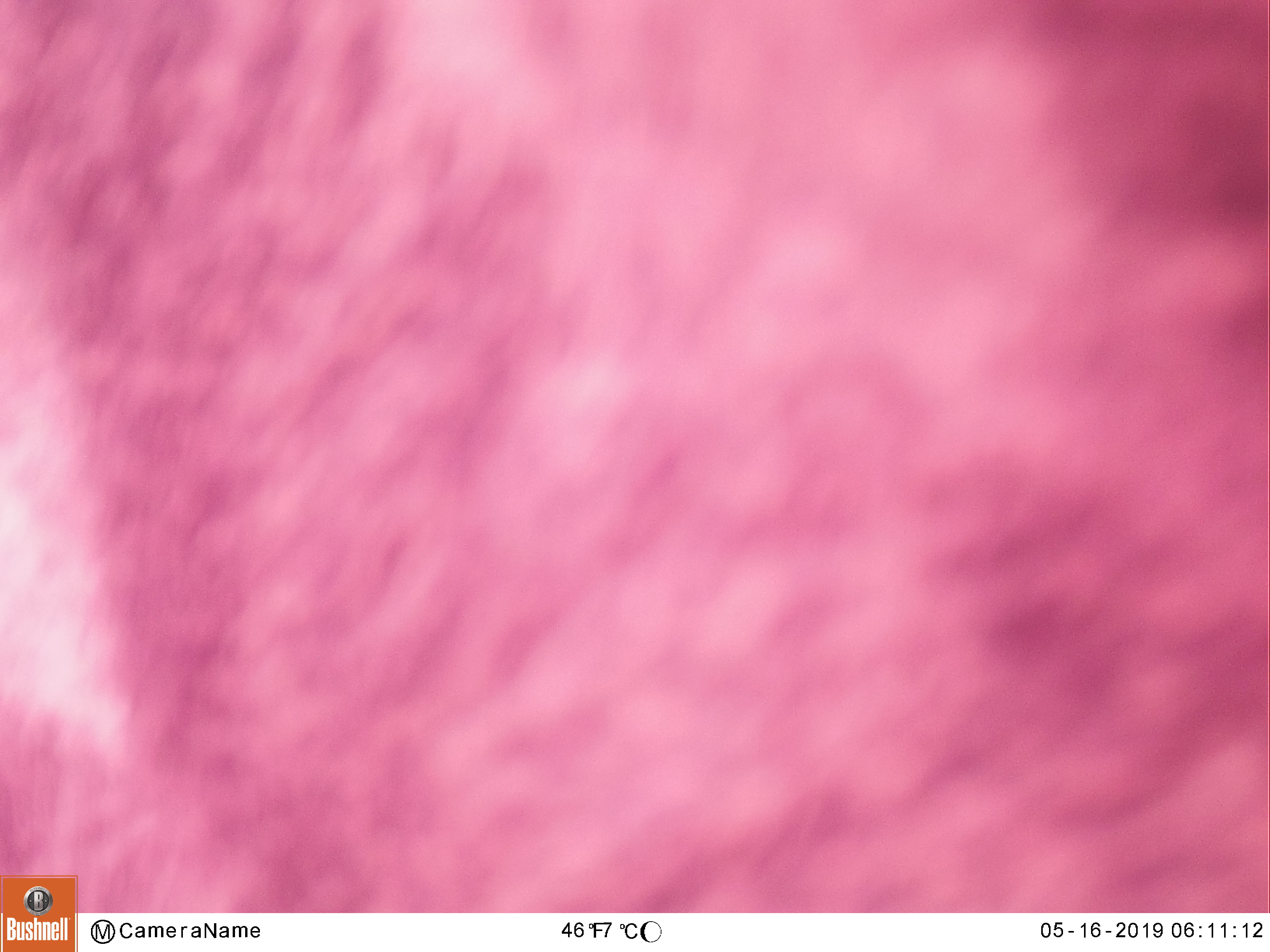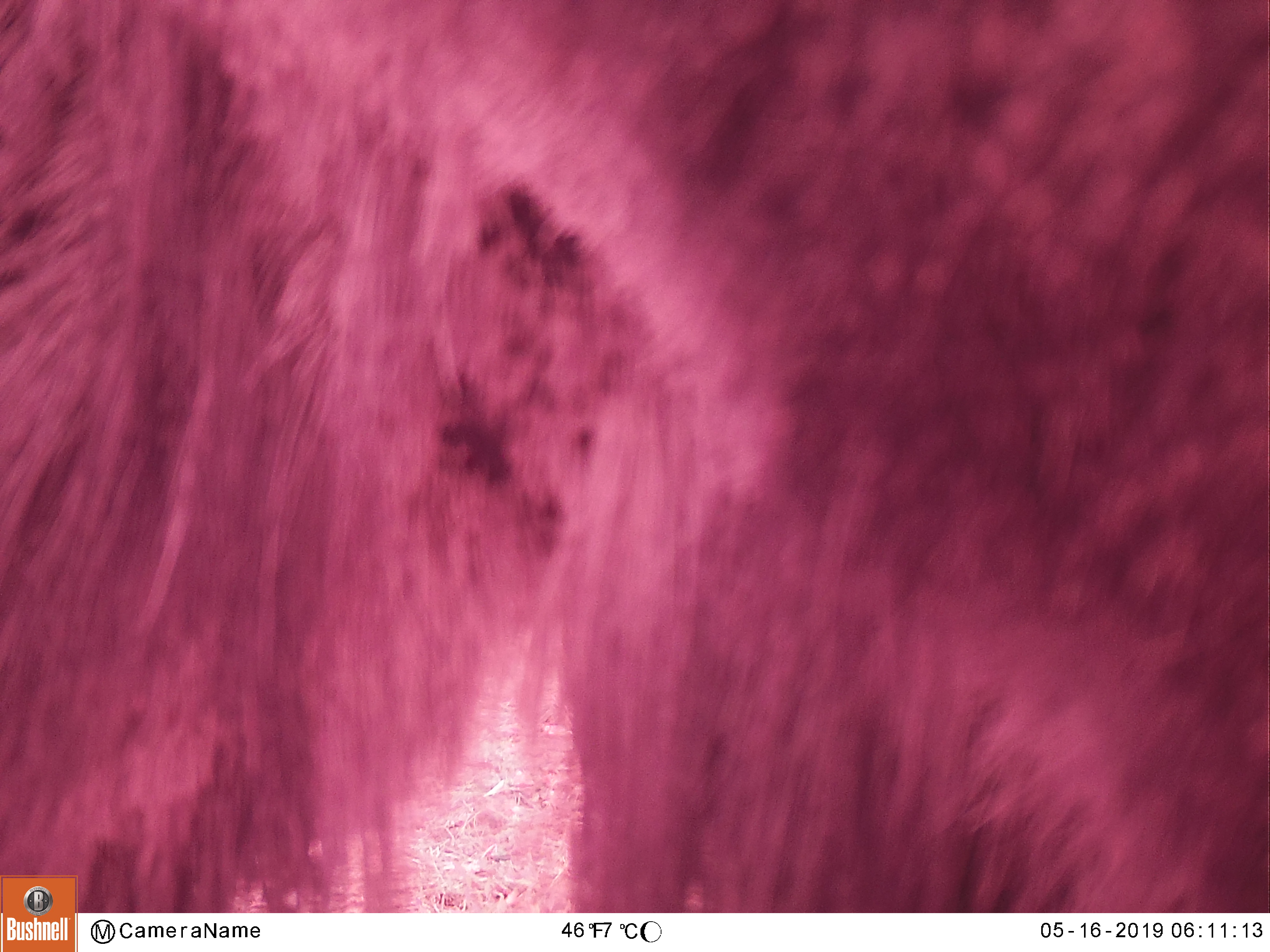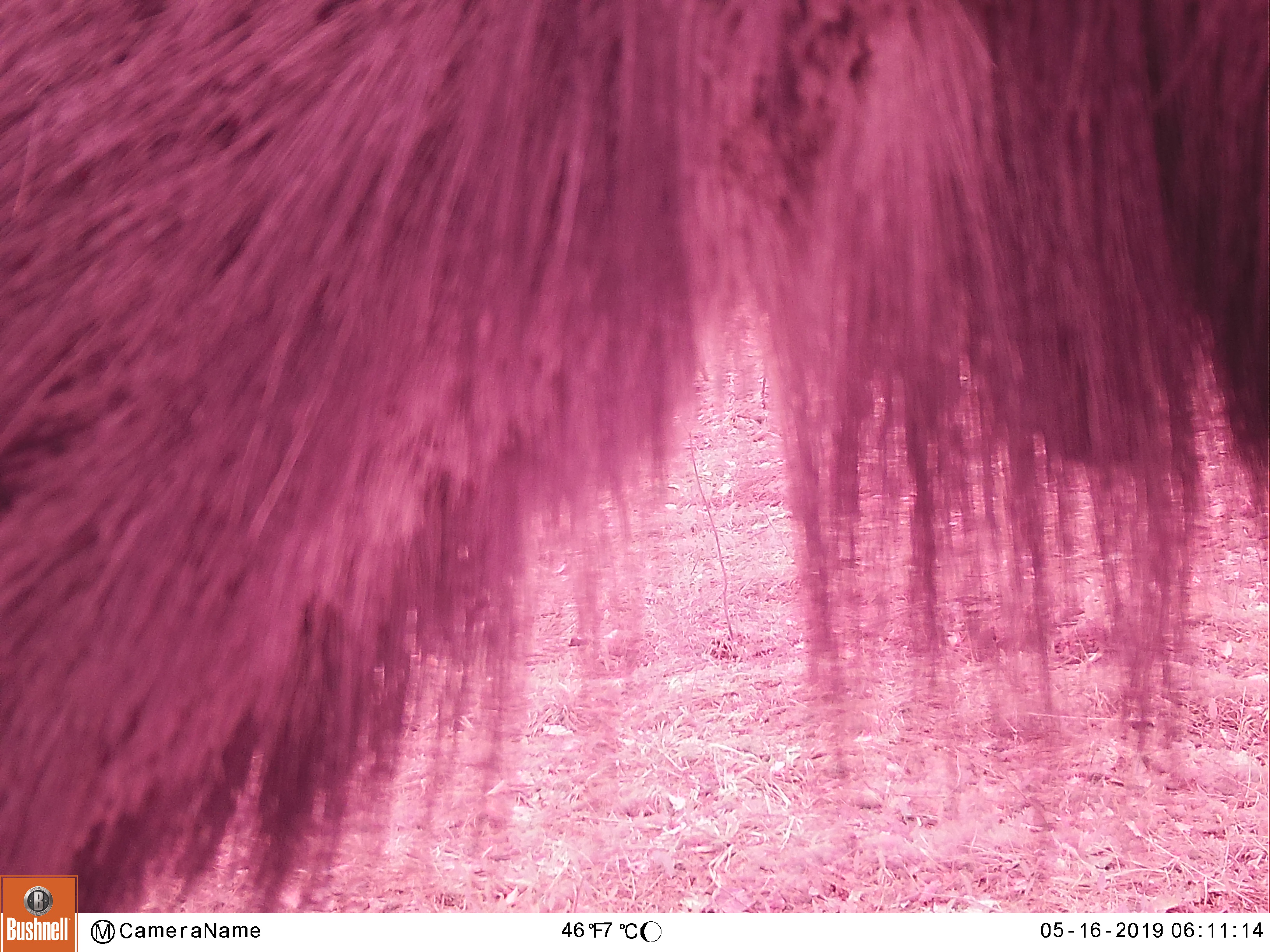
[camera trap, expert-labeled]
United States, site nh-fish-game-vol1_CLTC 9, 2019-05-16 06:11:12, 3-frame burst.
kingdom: Animalia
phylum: Chordata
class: Mammalia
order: Artiodactyla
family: Cervidae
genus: Alces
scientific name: Alces alces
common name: moose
Moose (Alces alces).